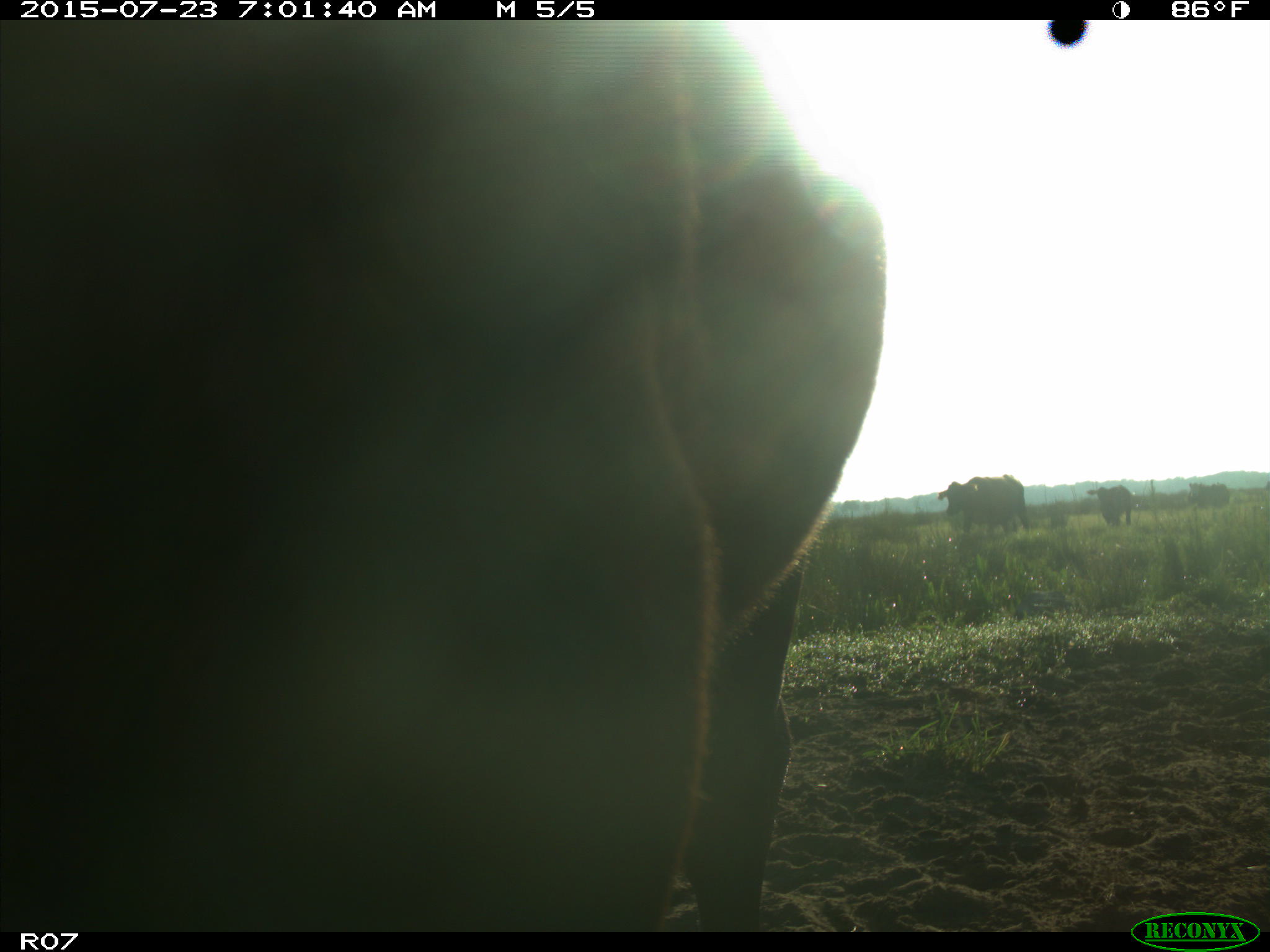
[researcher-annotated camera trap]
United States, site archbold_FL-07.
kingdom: Animalia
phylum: Chordata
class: Mammalia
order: Artiodactyla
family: Bovidae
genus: Bos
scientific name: Bos taurus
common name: domestic cow